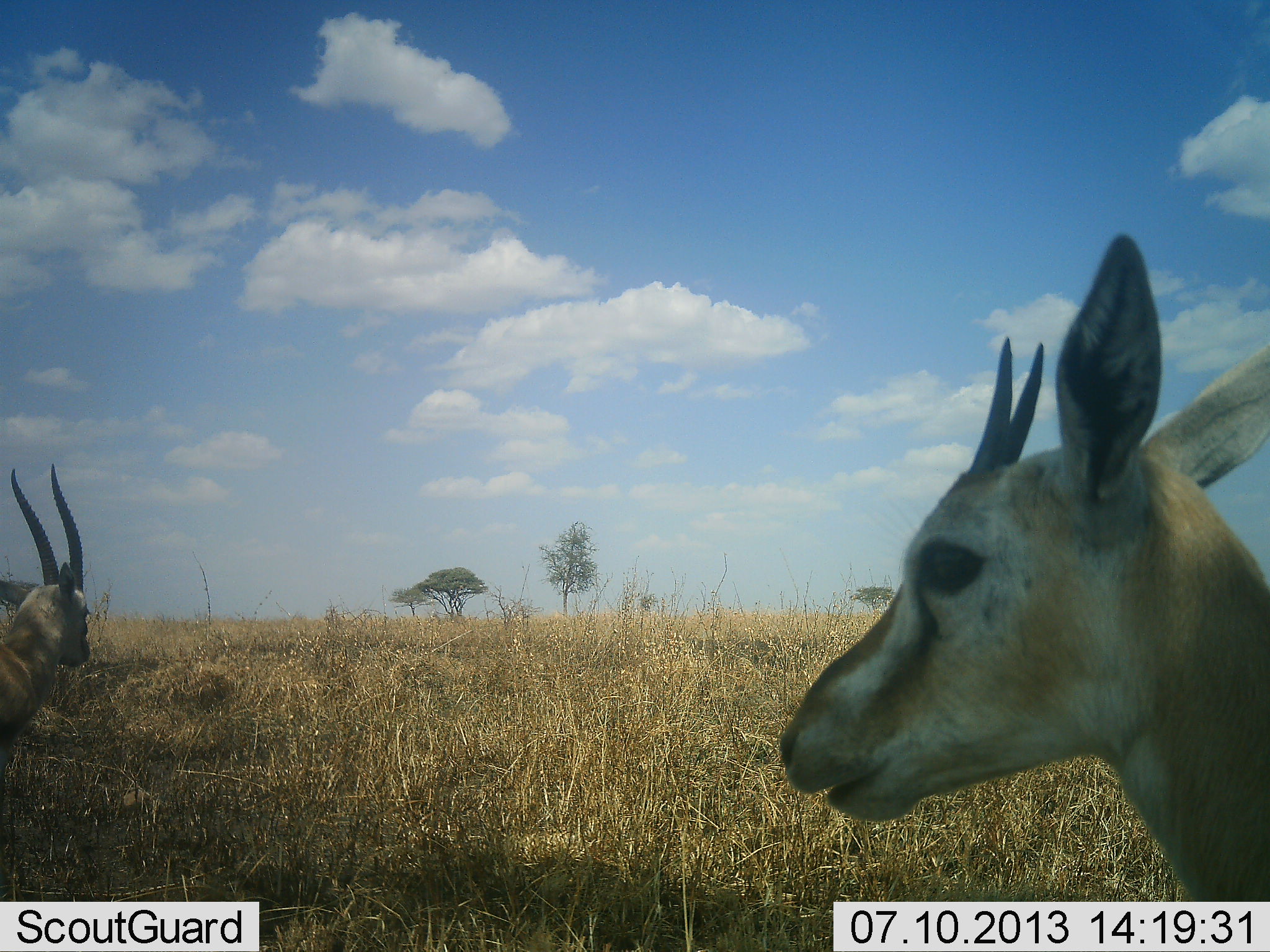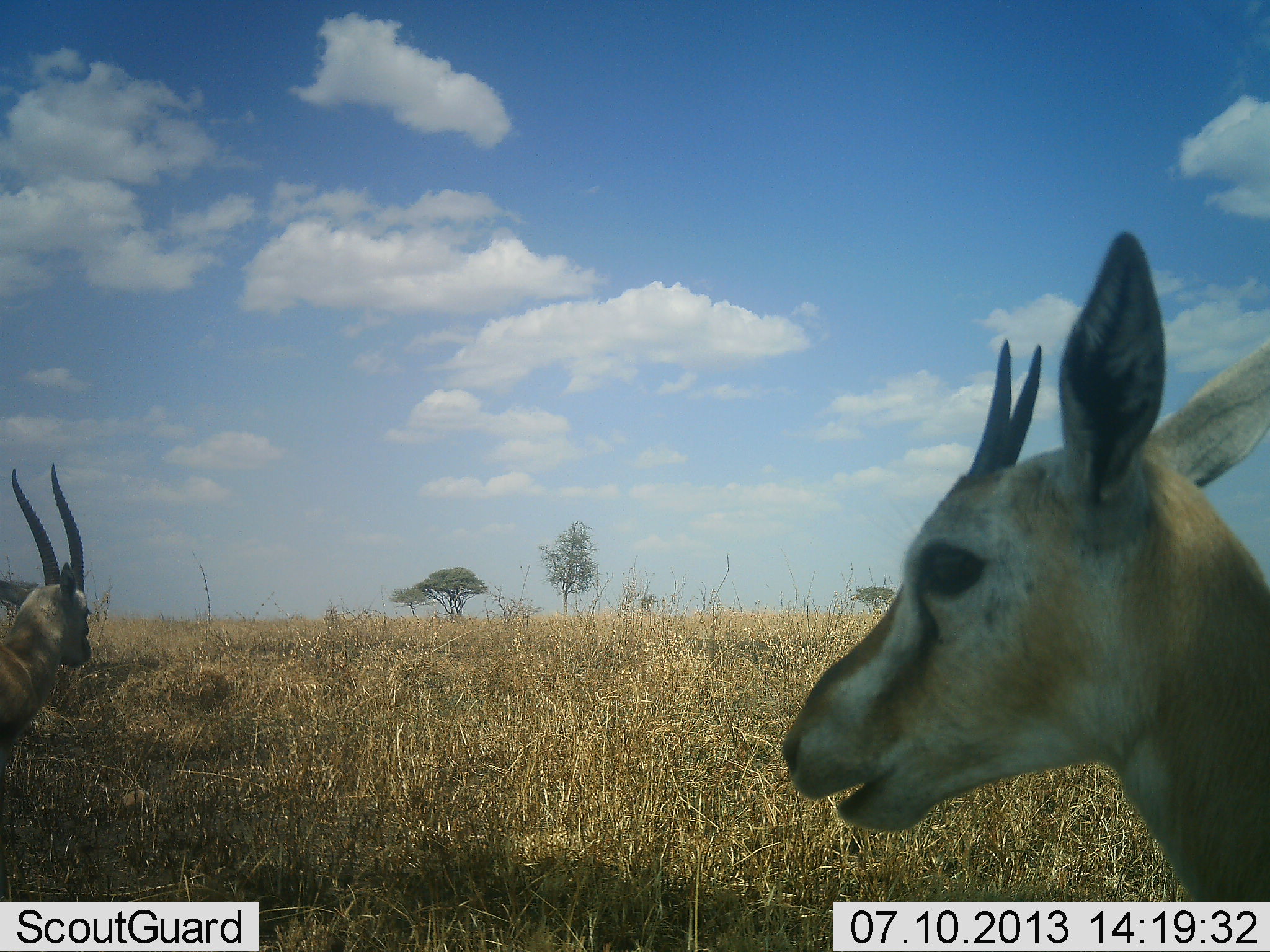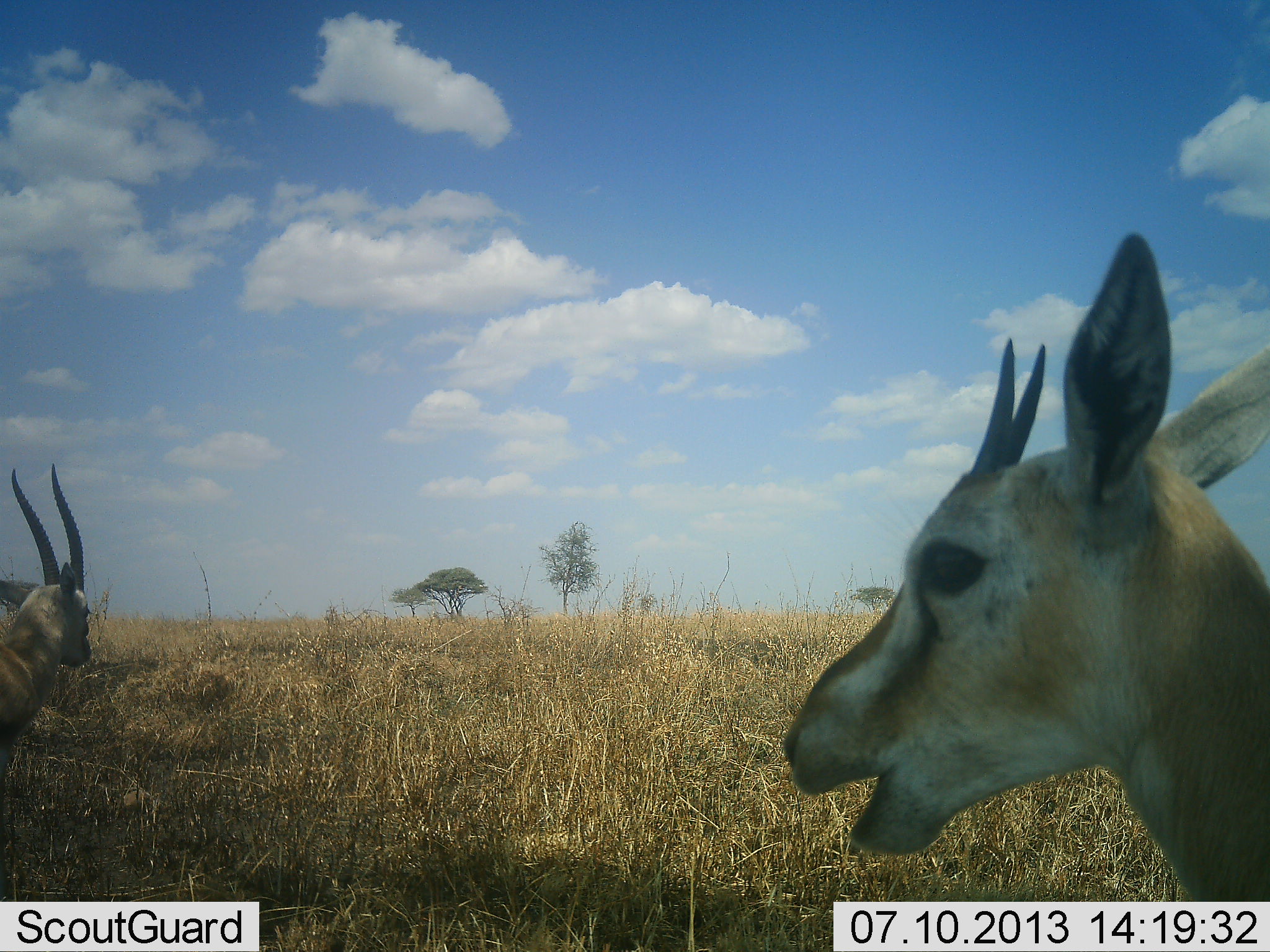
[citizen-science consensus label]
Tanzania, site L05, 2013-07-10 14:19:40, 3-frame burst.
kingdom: Animalia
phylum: Chordata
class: Mammalia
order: Artiodactyla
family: Bovidae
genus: Eudorcas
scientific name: Eudorcas thomsonii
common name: thomson's gazelle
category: gazellethomsons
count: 2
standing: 89%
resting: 0%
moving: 0%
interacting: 0%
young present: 11%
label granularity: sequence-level